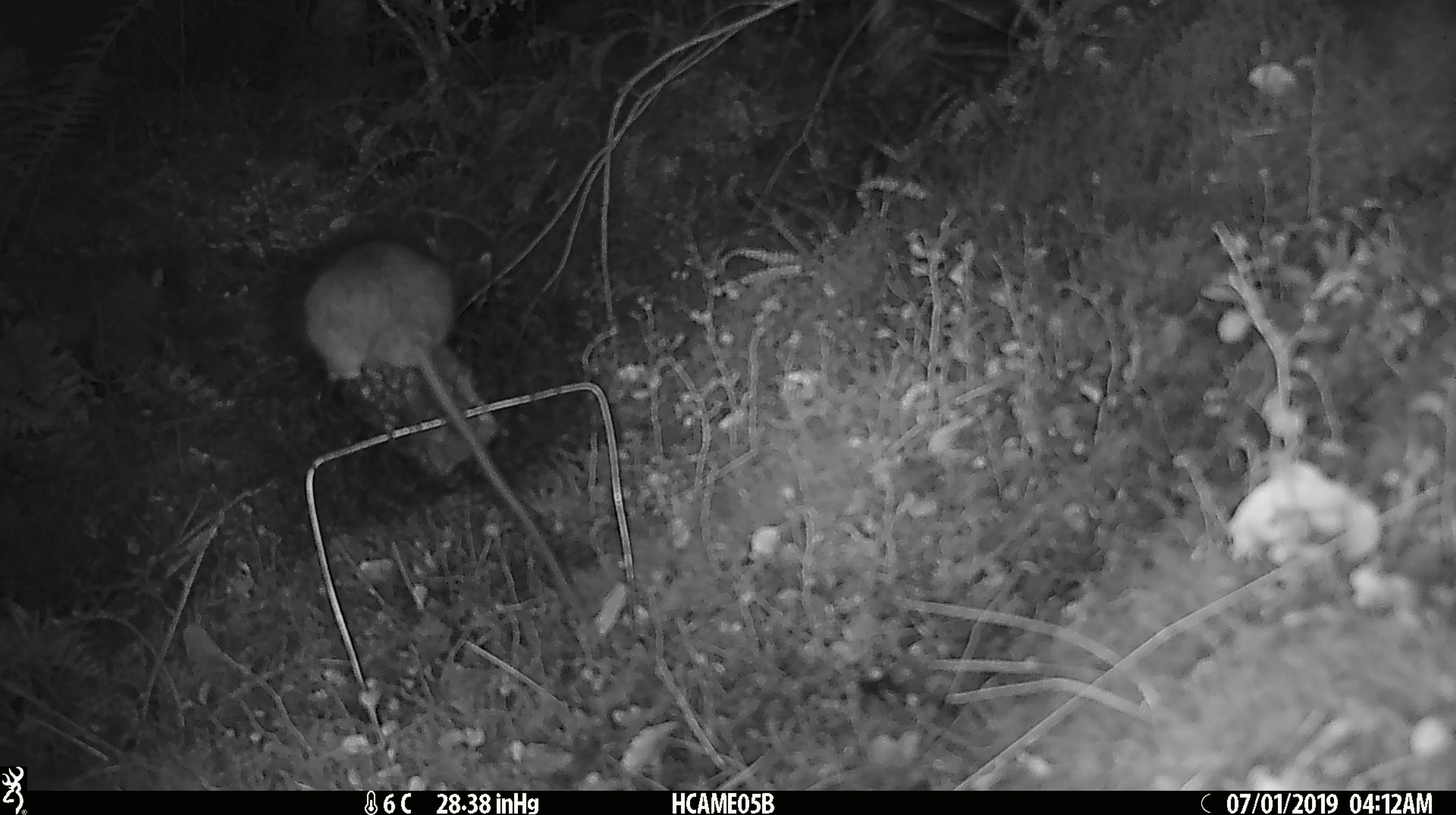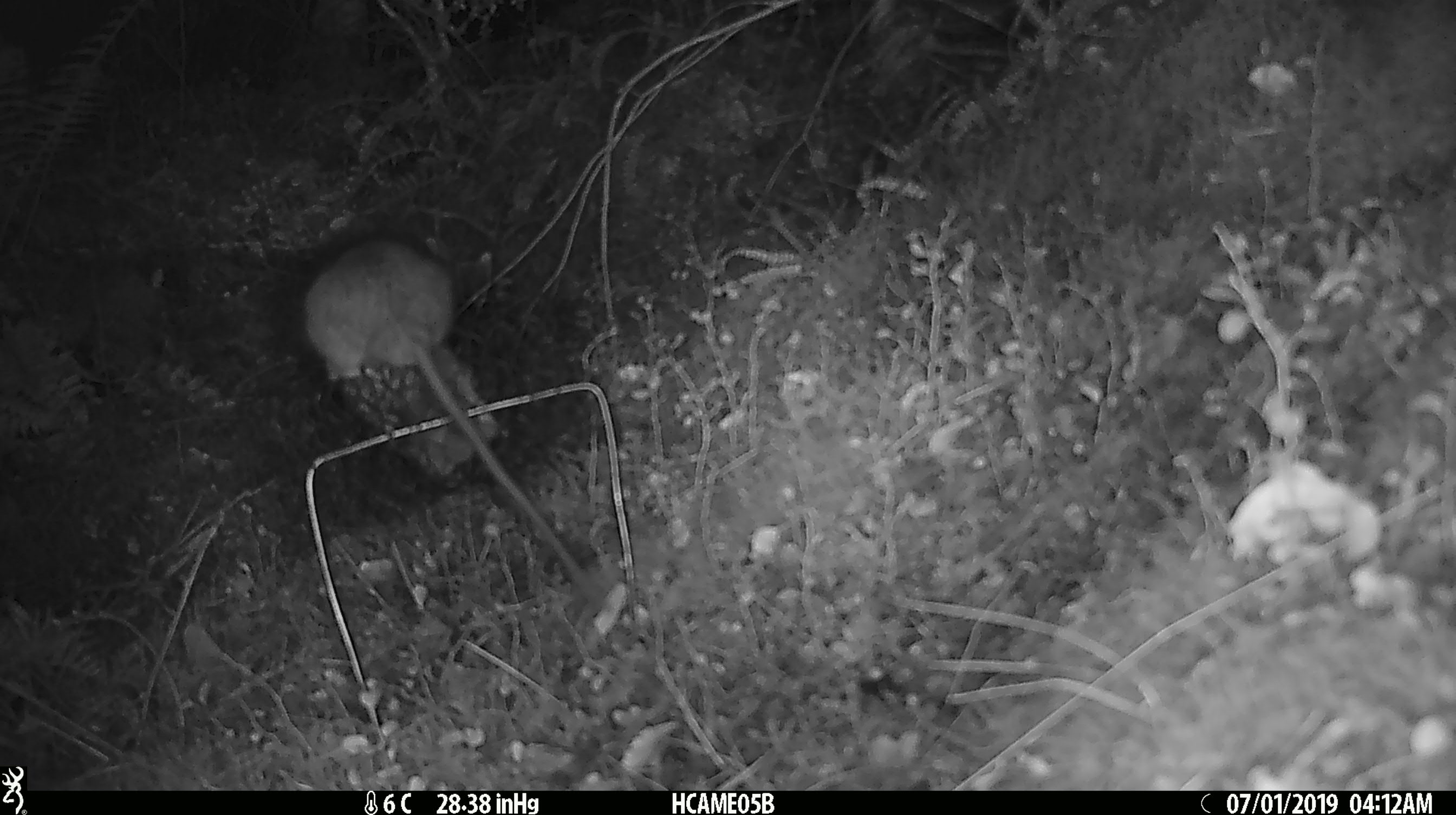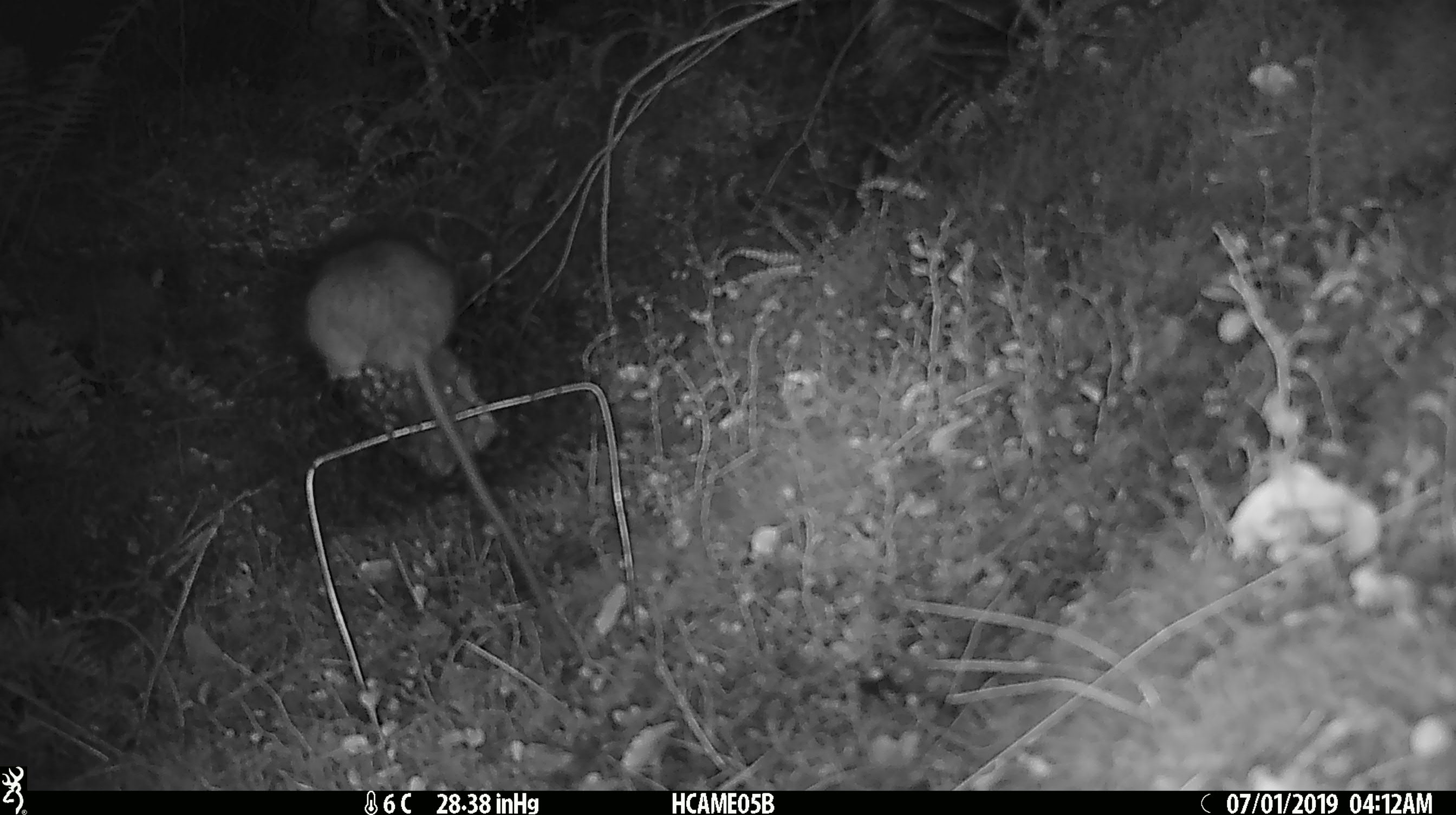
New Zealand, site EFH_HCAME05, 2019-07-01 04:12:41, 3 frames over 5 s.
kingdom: Animalia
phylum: Chordata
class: Mammalia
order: Rodentia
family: Muridae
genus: Rattus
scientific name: Rattus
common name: rat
Rat (Rattus).